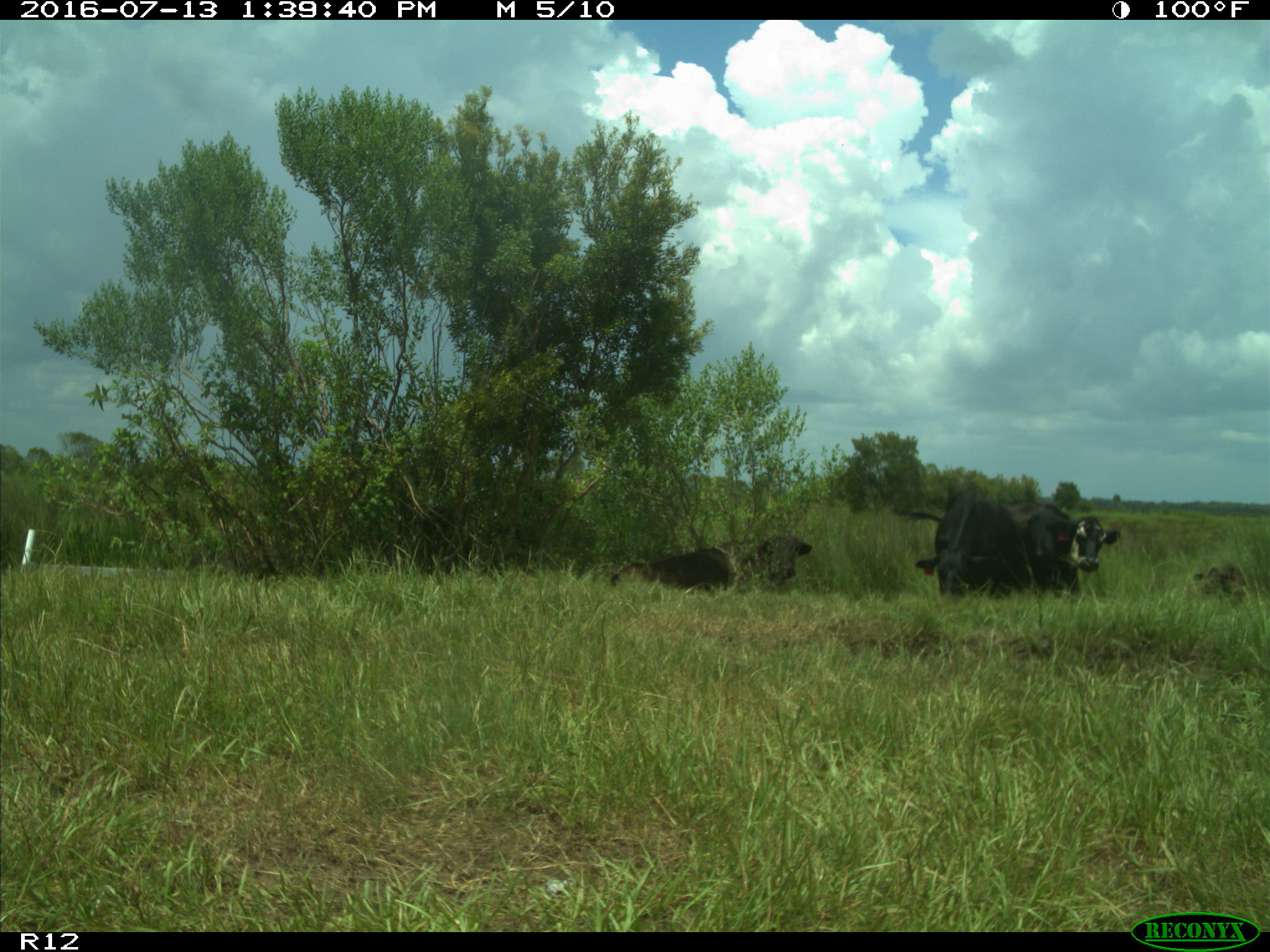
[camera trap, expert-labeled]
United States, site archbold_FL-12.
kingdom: Animalia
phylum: Chordata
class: Mammalia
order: Artiodactyla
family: Bovidae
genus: Bos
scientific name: Bos taurus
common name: domestic cow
Bos taurus (domestic cow).